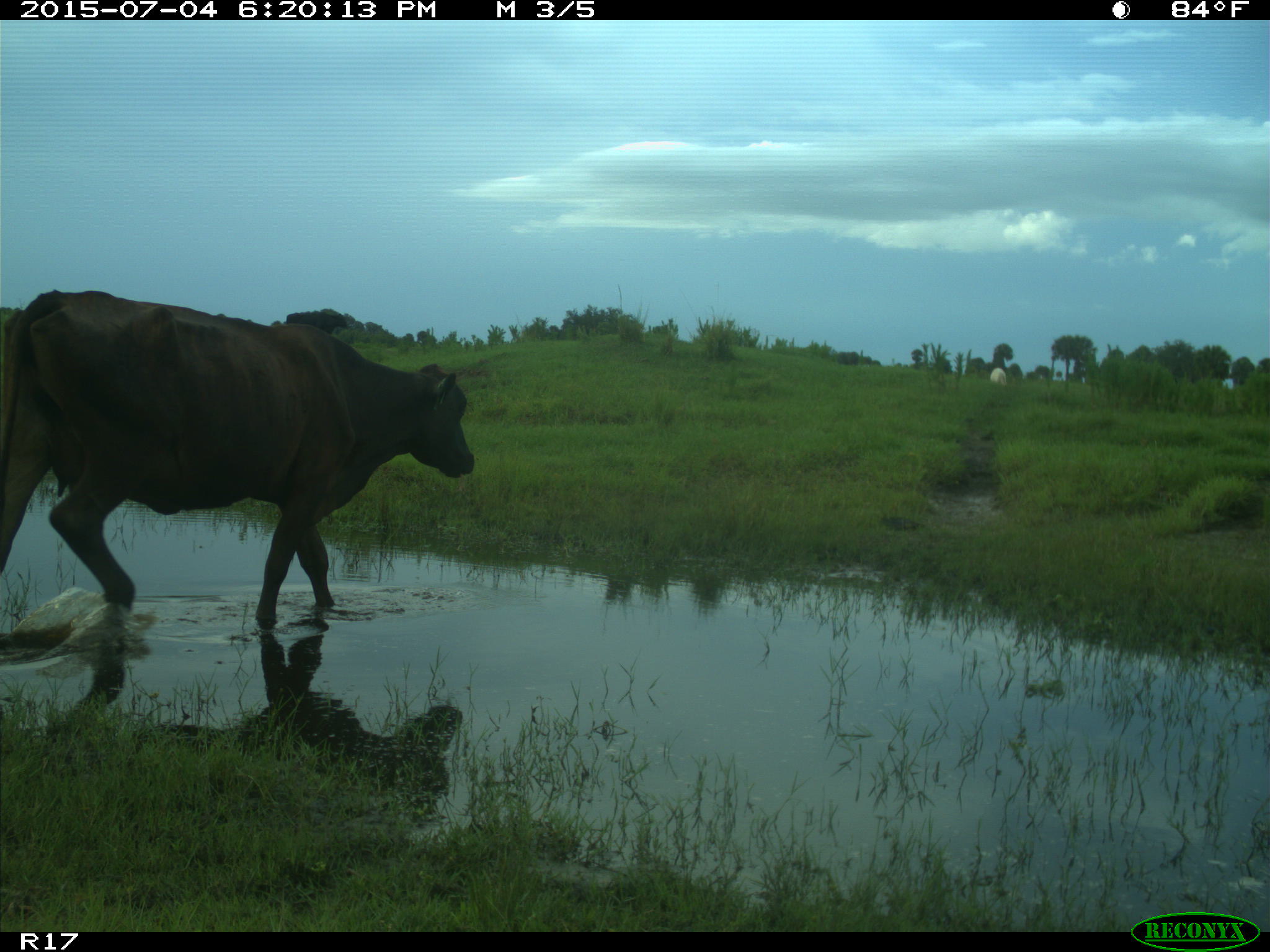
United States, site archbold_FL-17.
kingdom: Animalia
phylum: Chordata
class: Mammalia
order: Artiodactyla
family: Bovidae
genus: Bos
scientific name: Bos taurus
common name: domestic cow